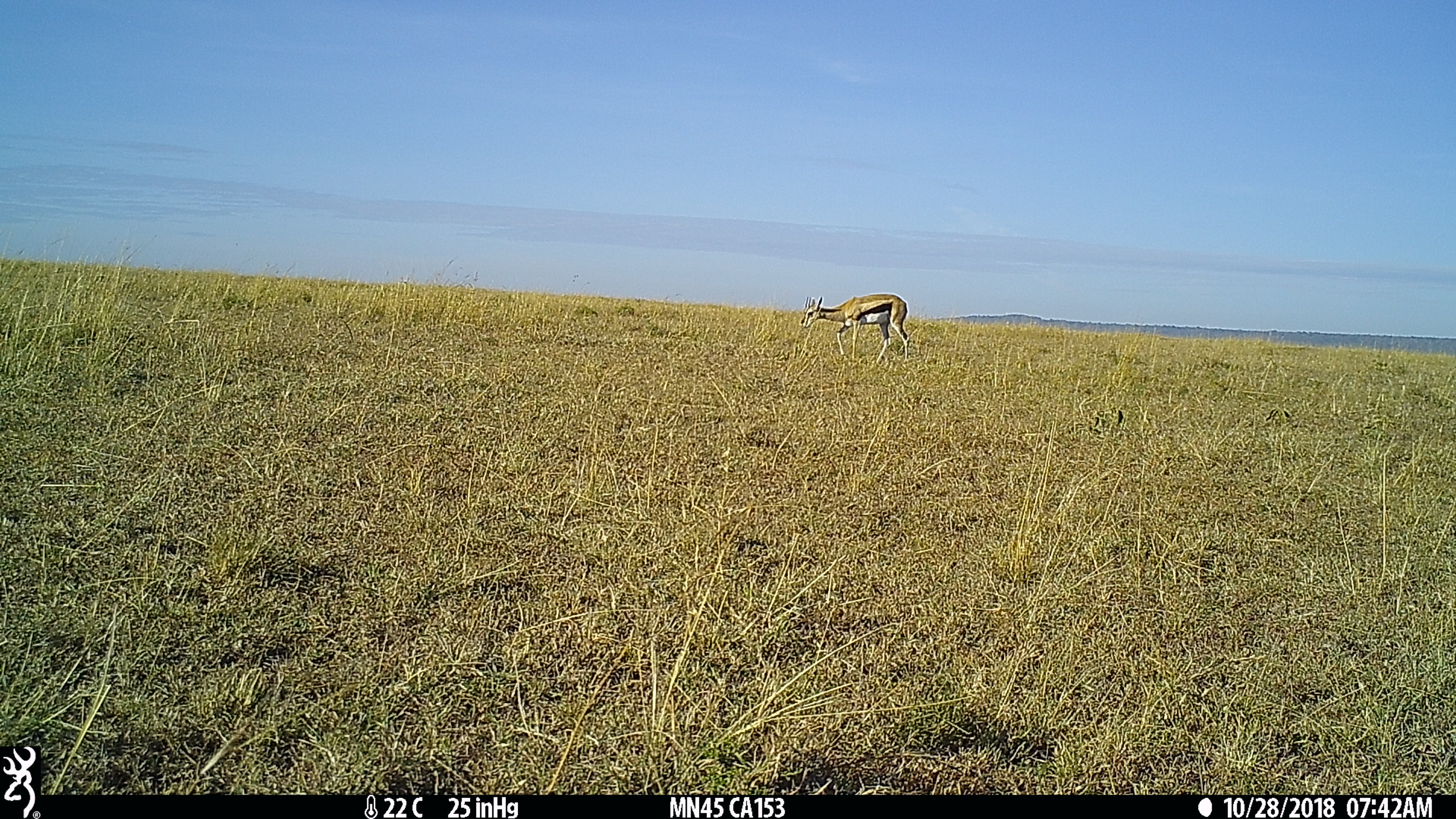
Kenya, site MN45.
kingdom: Animalia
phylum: Chordata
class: Mammalia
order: Artiodactyla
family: Bovidae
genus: Eudorcas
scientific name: Eudorcas thomsonii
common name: thomon's gazelle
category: gazelle thomsons